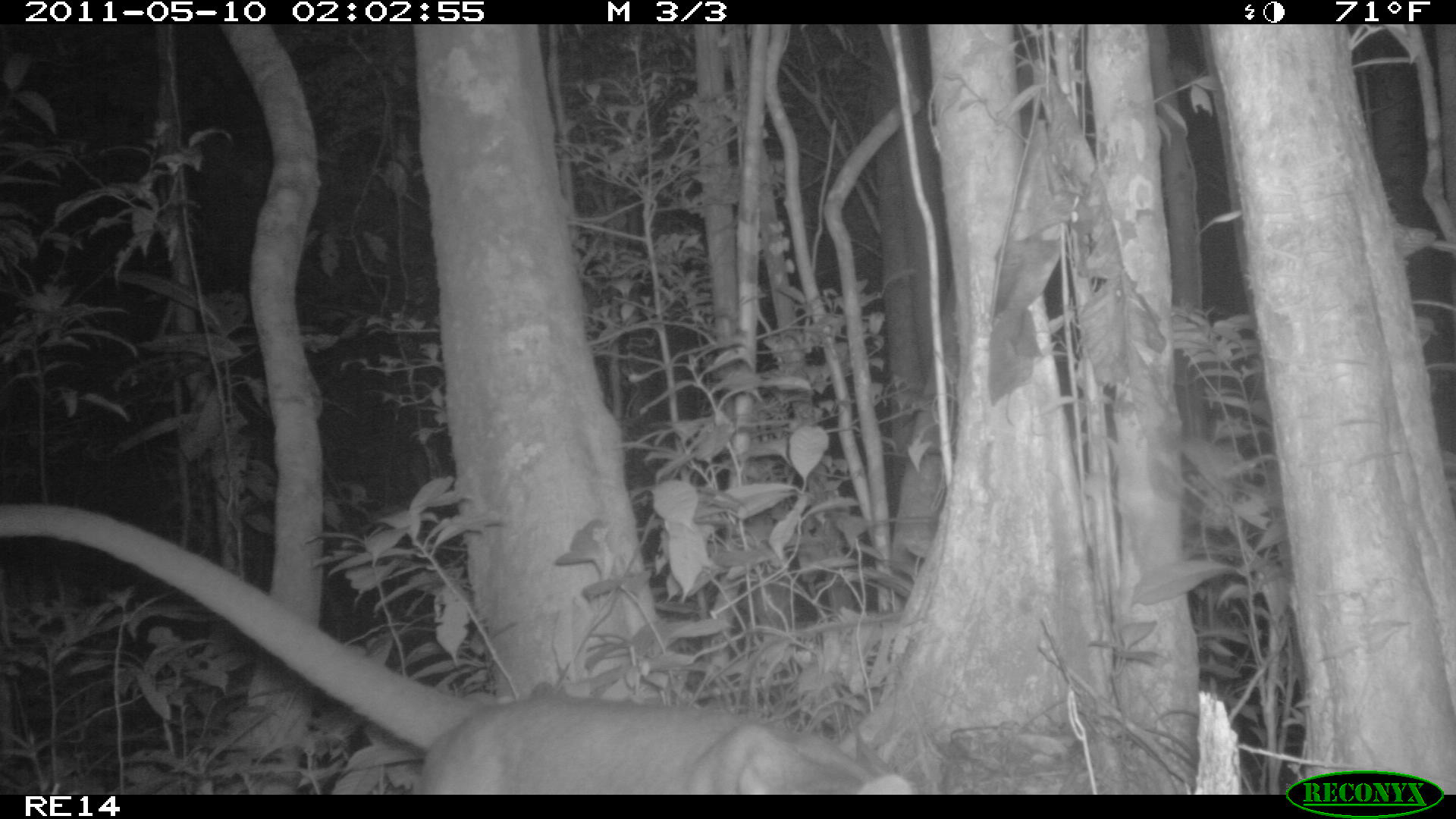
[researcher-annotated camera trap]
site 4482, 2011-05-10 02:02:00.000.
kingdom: Animalia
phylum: Chordata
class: Mammalia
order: Carnivora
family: Eupleridae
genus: Cryptoprocta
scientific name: Cryptoprocta ferox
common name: fossa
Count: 1.